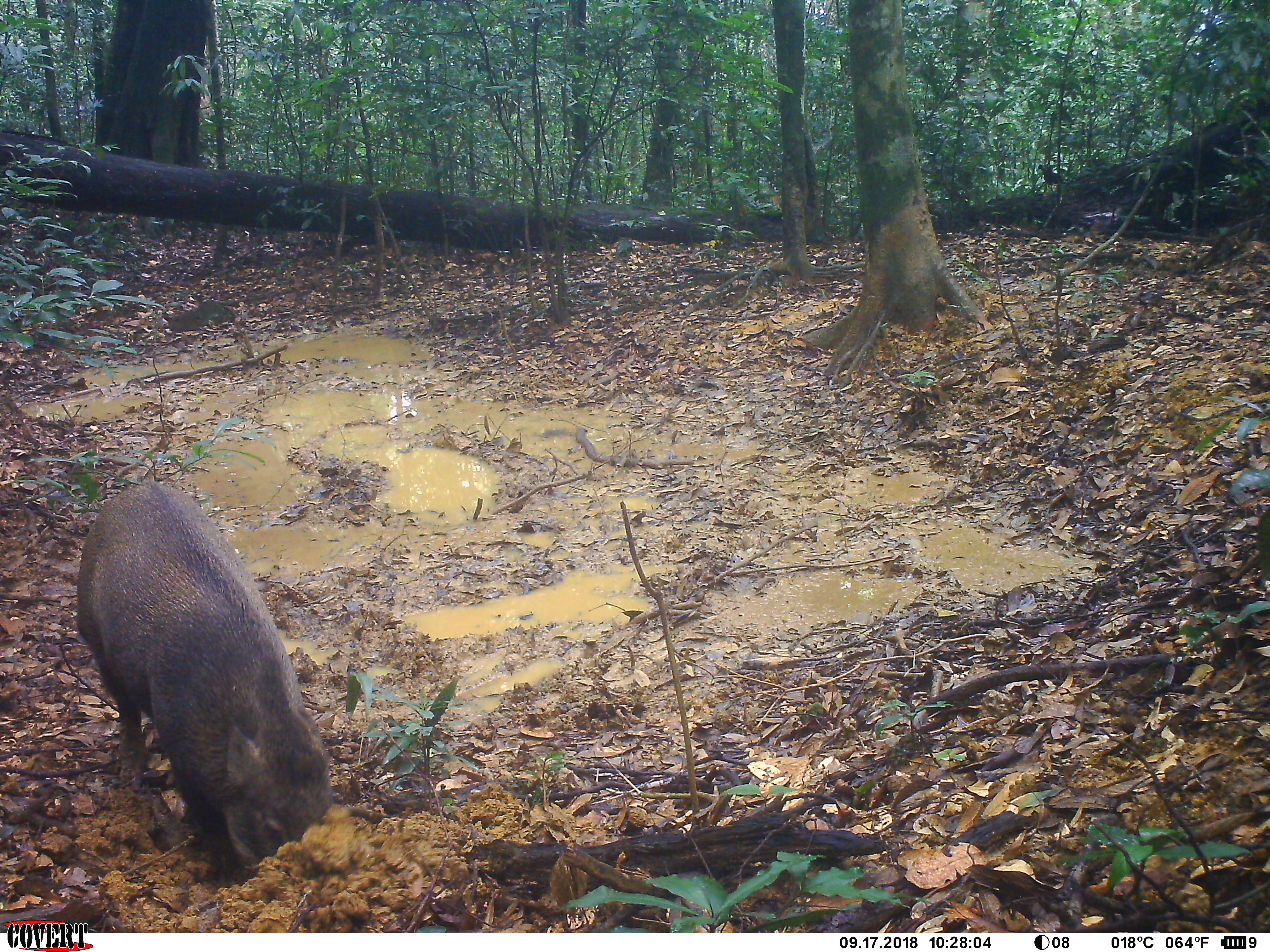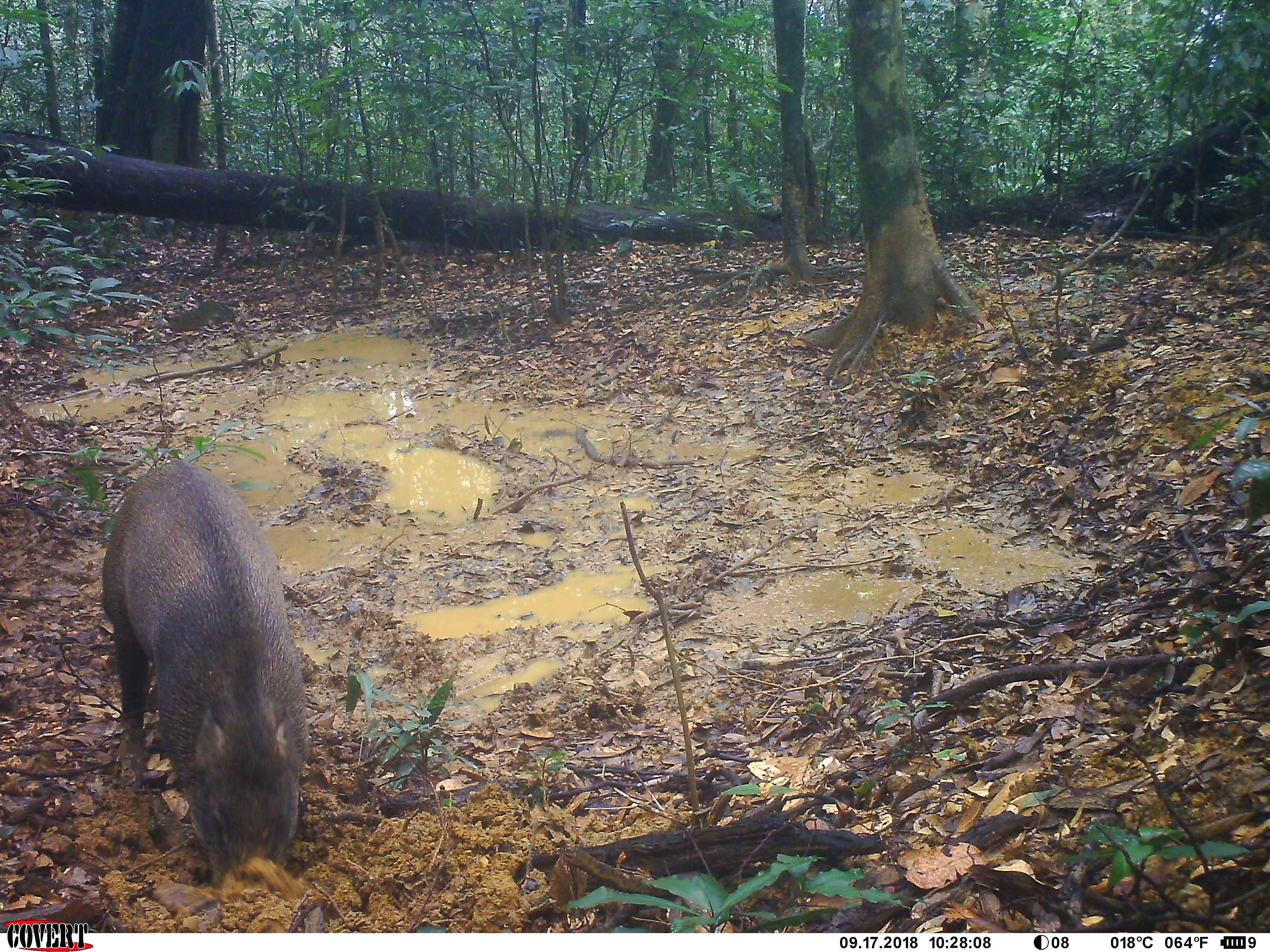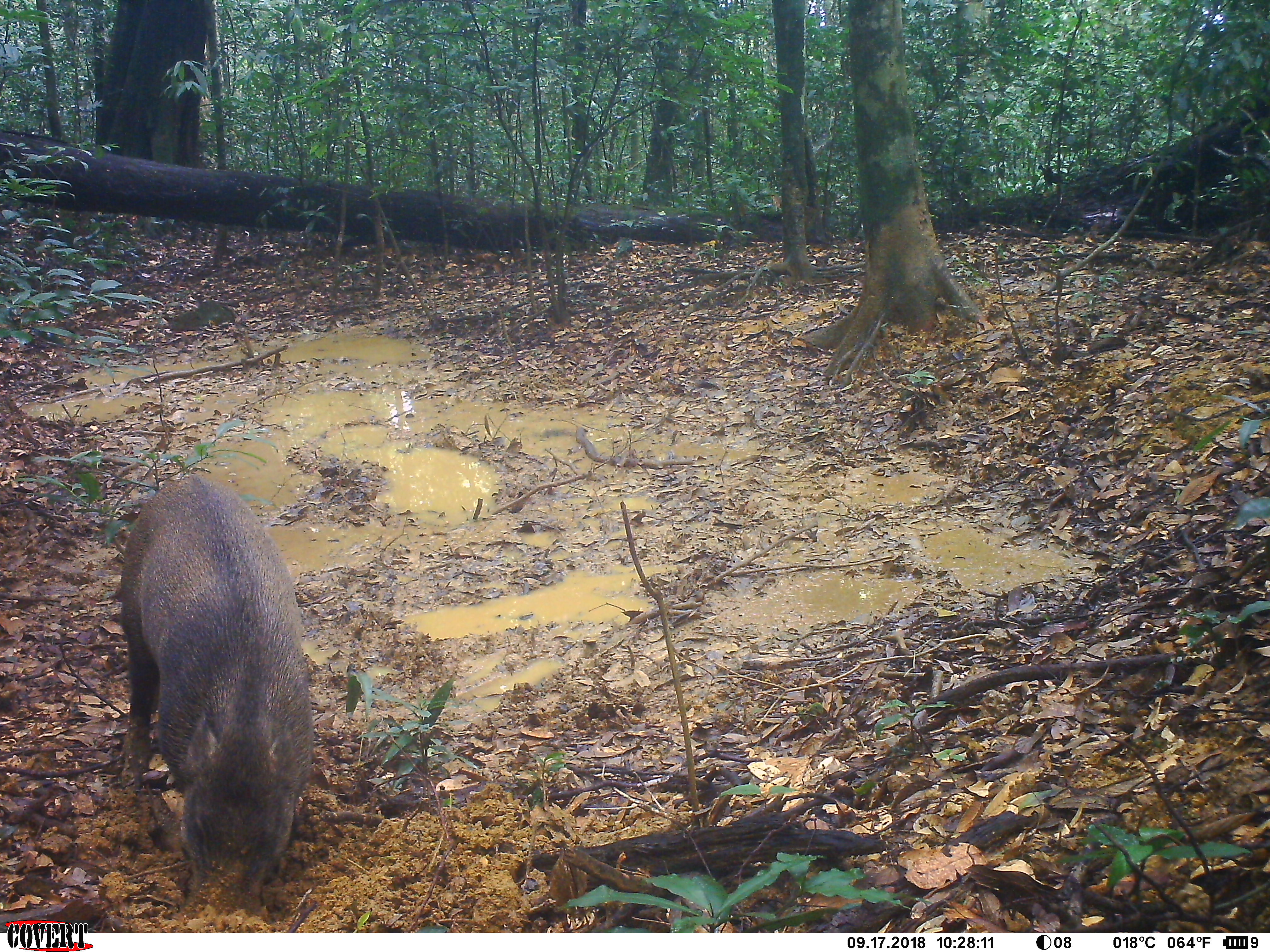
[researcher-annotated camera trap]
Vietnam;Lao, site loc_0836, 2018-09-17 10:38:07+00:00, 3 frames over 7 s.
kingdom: Animalia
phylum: Chordata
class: Mammalia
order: Artiodactyla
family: Suidae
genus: Sus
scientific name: Sus scrofa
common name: eurasian wild pig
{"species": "eurasian wild pig (Sus scrofa)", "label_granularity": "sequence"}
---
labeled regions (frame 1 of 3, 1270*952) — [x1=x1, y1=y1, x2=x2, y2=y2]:
eurasian wild pig: [x1=69, y1=478, x2=339, y2=885]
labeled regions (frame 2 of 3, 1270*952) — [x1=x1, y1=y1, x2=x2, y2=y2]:
eurasian wild pig: [x1=99, y1=457, x2=313, y2=894]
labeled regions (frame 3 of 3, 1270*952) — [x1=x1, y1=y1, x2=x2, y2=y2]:
eurasian wild pig: [x1=108, y1=467, x2=318, y2=911]